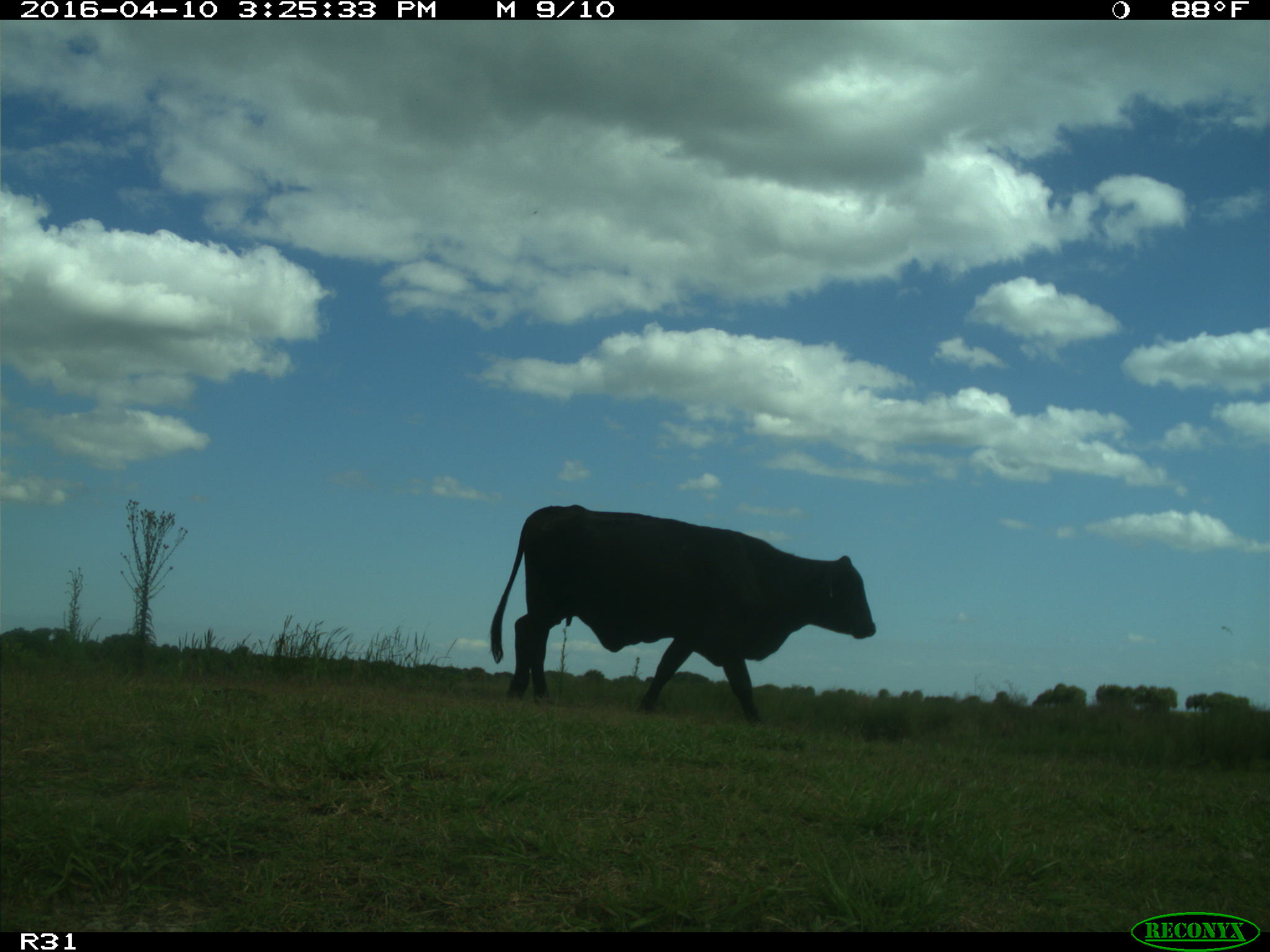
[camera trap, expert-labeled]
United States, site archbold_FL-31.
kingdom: Animalia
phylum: Chordata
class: Mammalia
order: Artiodactyla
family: Bovidae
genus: Bos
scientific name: Bos taurus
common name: domestic cow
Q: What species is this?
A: Bos taurus (domestic cow).